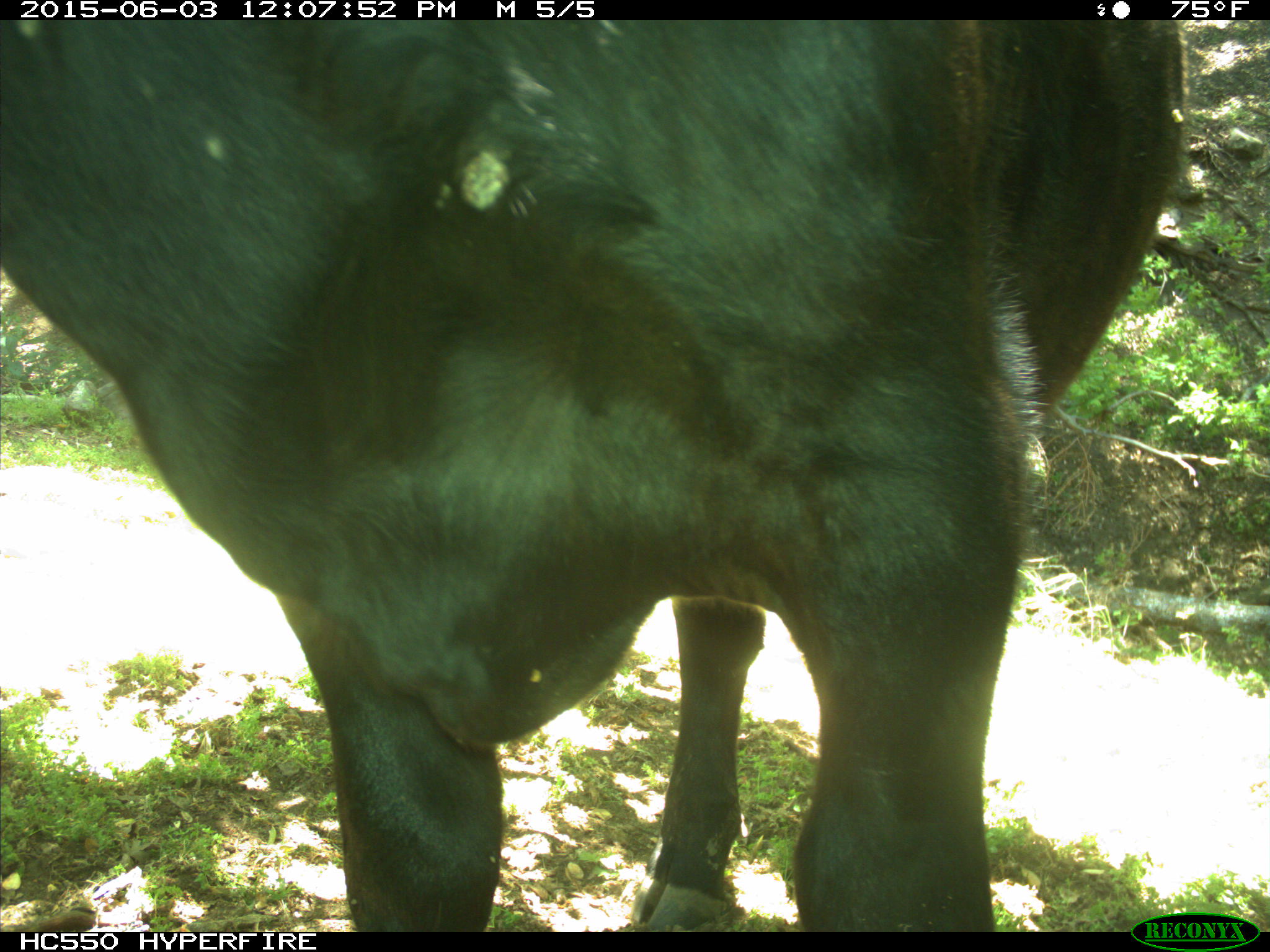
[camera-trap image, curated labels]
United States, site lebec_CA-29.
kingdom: Animalia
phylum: Chordata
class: Mammalia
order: Artiodactyla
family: Bovidae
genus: Bos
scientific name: Bos taurus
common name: domestic cow